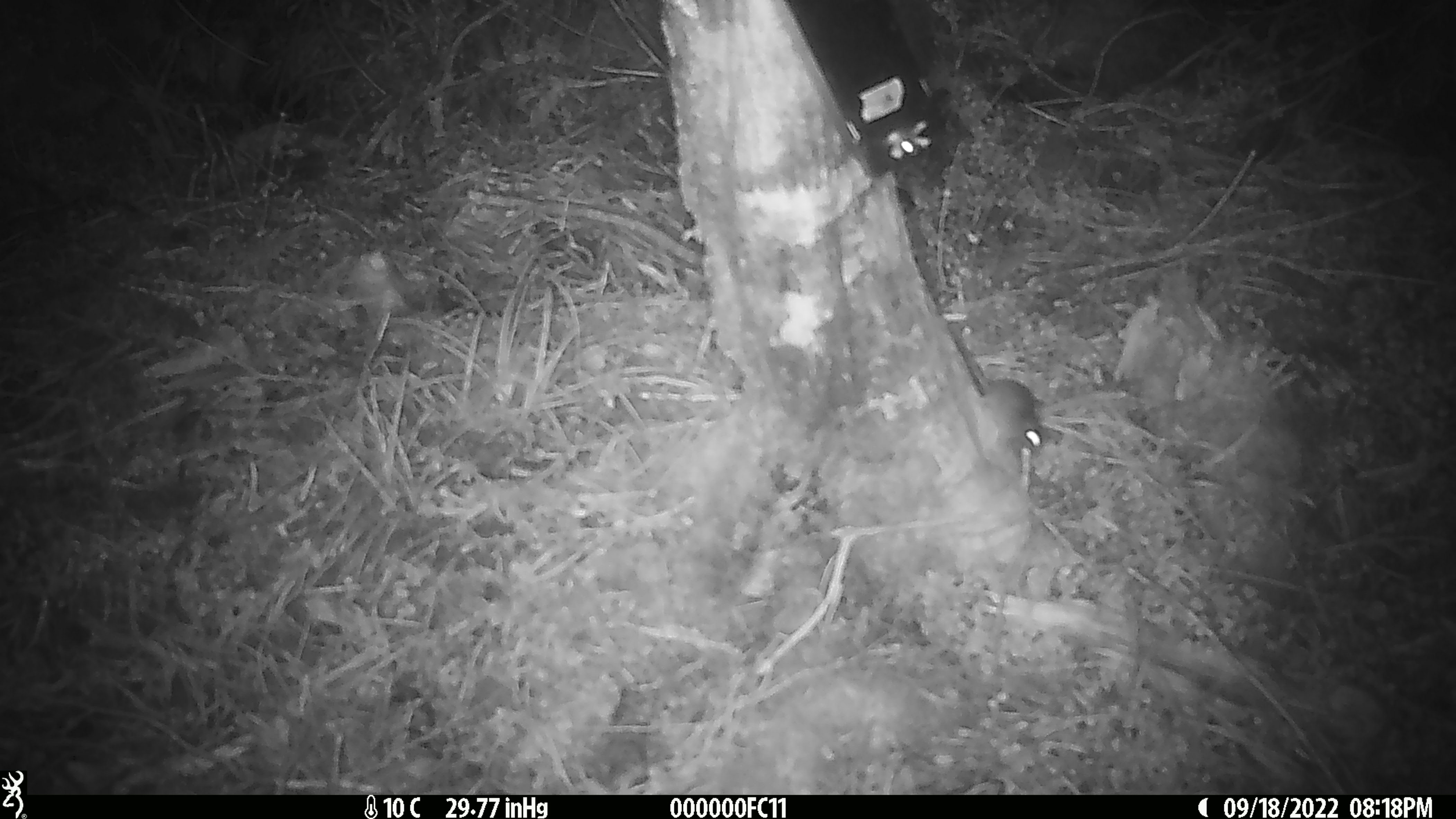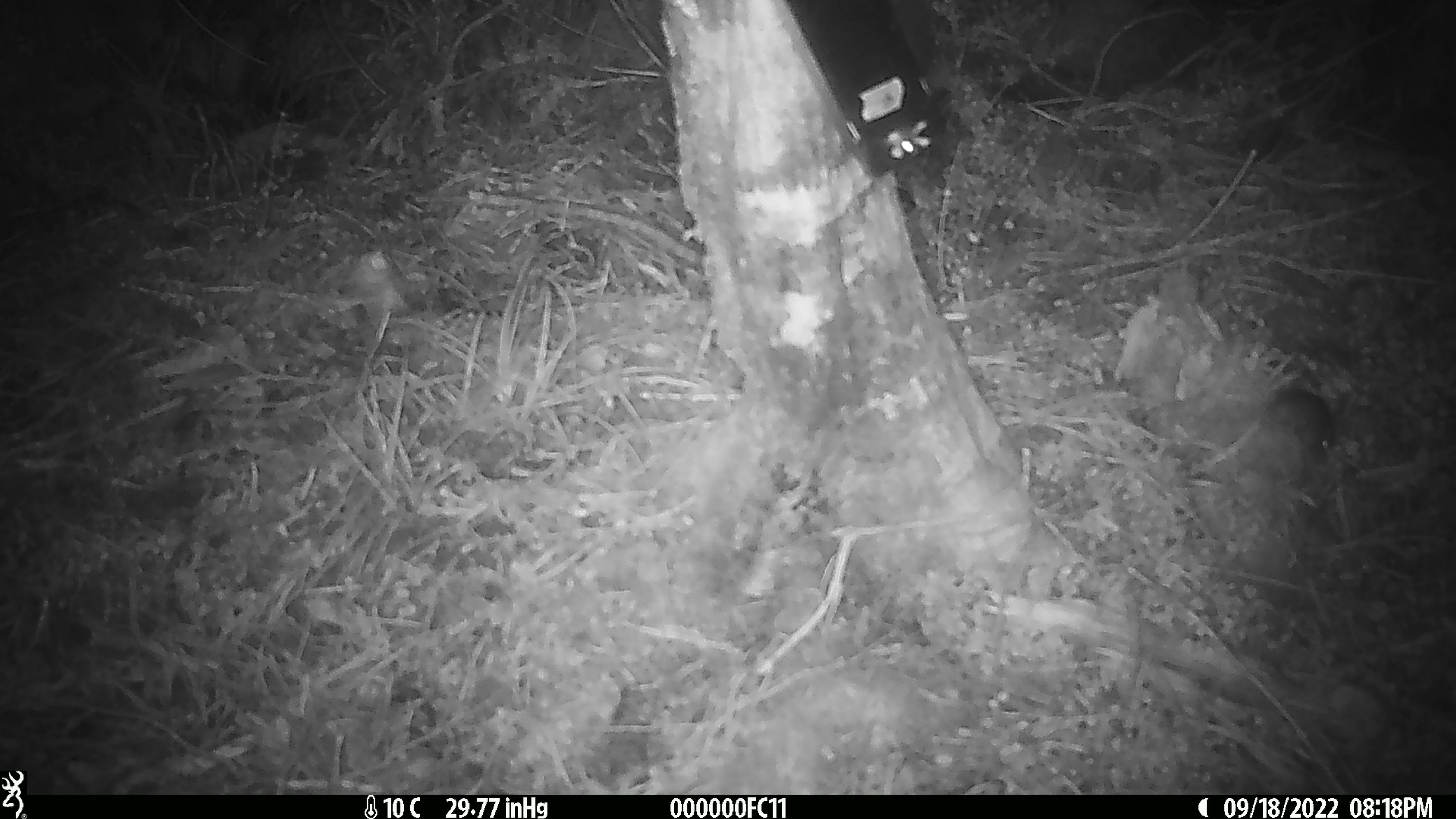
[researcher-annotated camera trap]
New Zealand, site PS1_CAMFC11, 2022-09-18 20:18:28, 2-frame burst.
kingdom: Animalia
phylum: Chordata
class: Mammalia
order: Rodentia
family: Muridae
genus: Mus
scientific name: Mus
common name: mouse